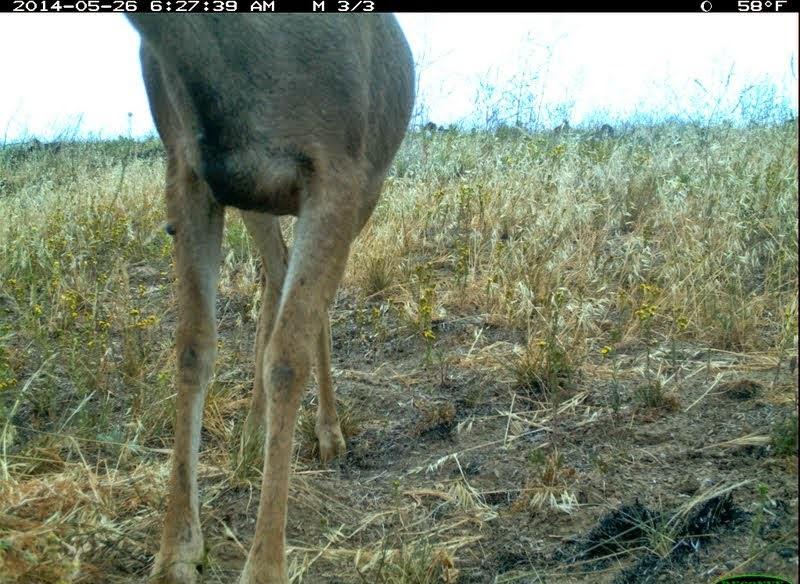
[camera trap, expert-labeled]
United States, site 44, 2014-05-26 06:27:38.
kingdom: Animalia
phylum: Chordata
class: Mammalia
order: Artiodactyla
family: Cervidae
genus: Odocoileus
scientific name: Odocoileus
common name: deer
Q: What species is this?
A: Deer (Odocoileus).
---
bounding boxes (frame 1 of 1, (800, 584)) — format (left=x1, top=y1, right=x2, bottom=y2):
deer: (left=117, top=11, right=418, bottom=583)